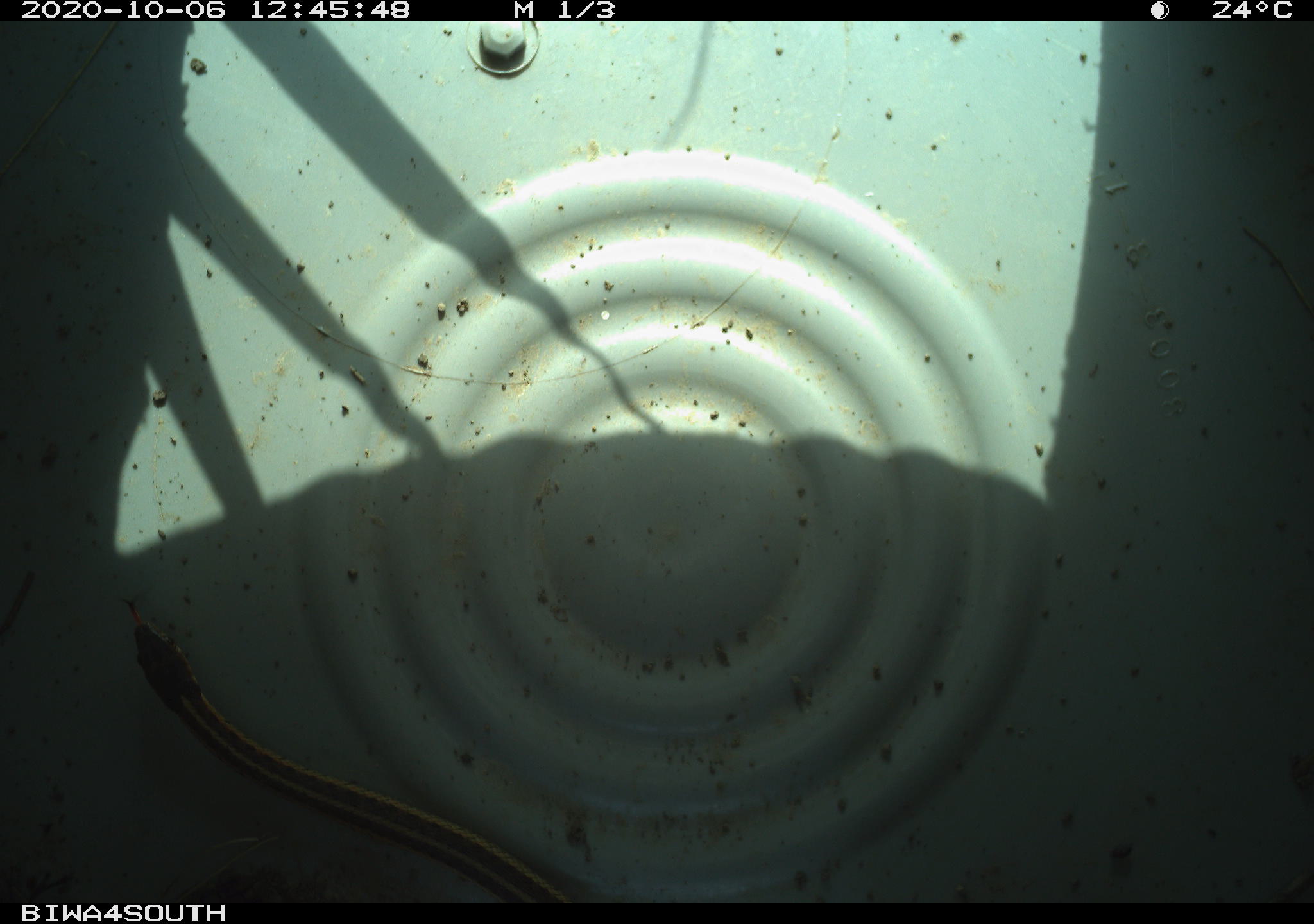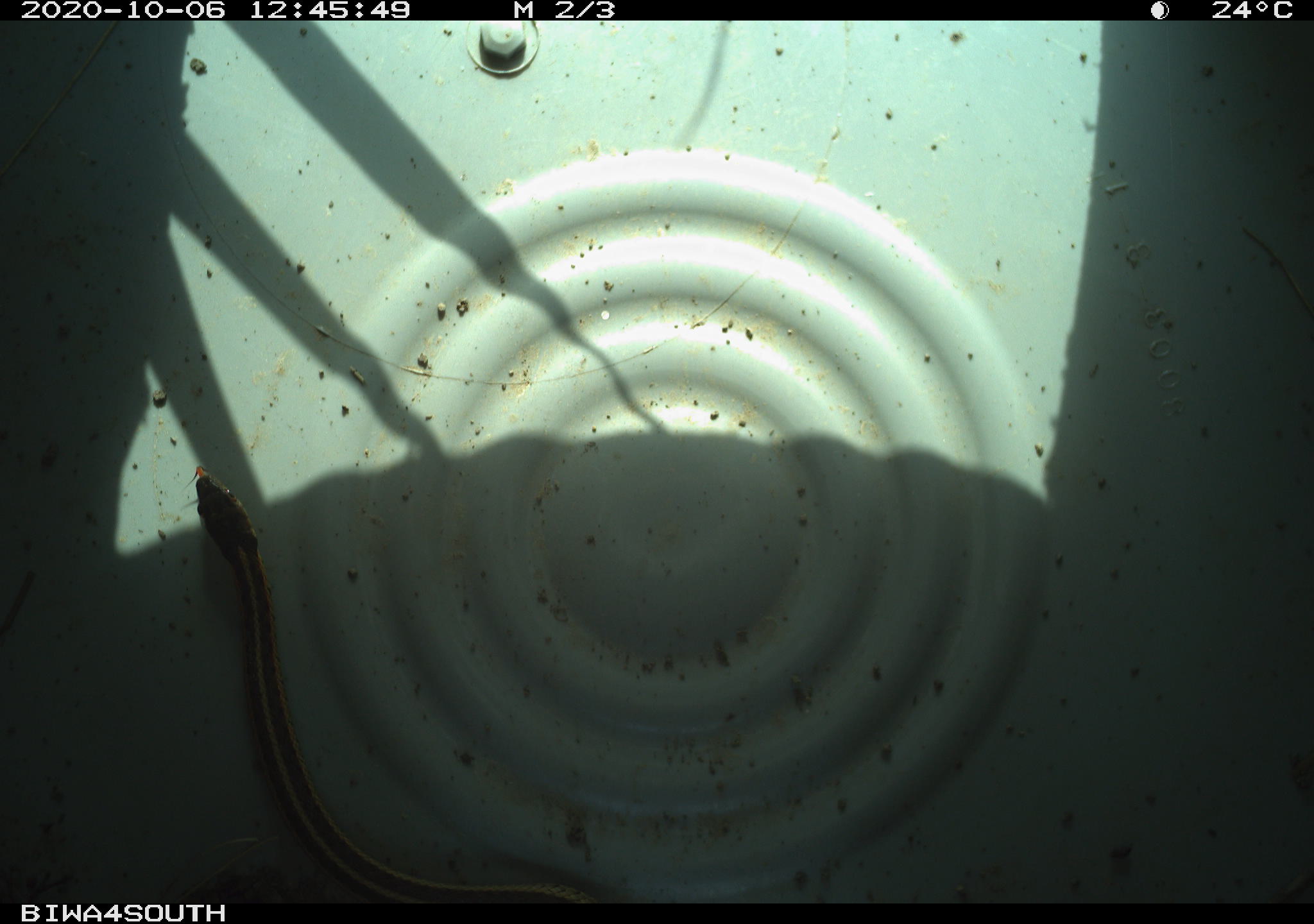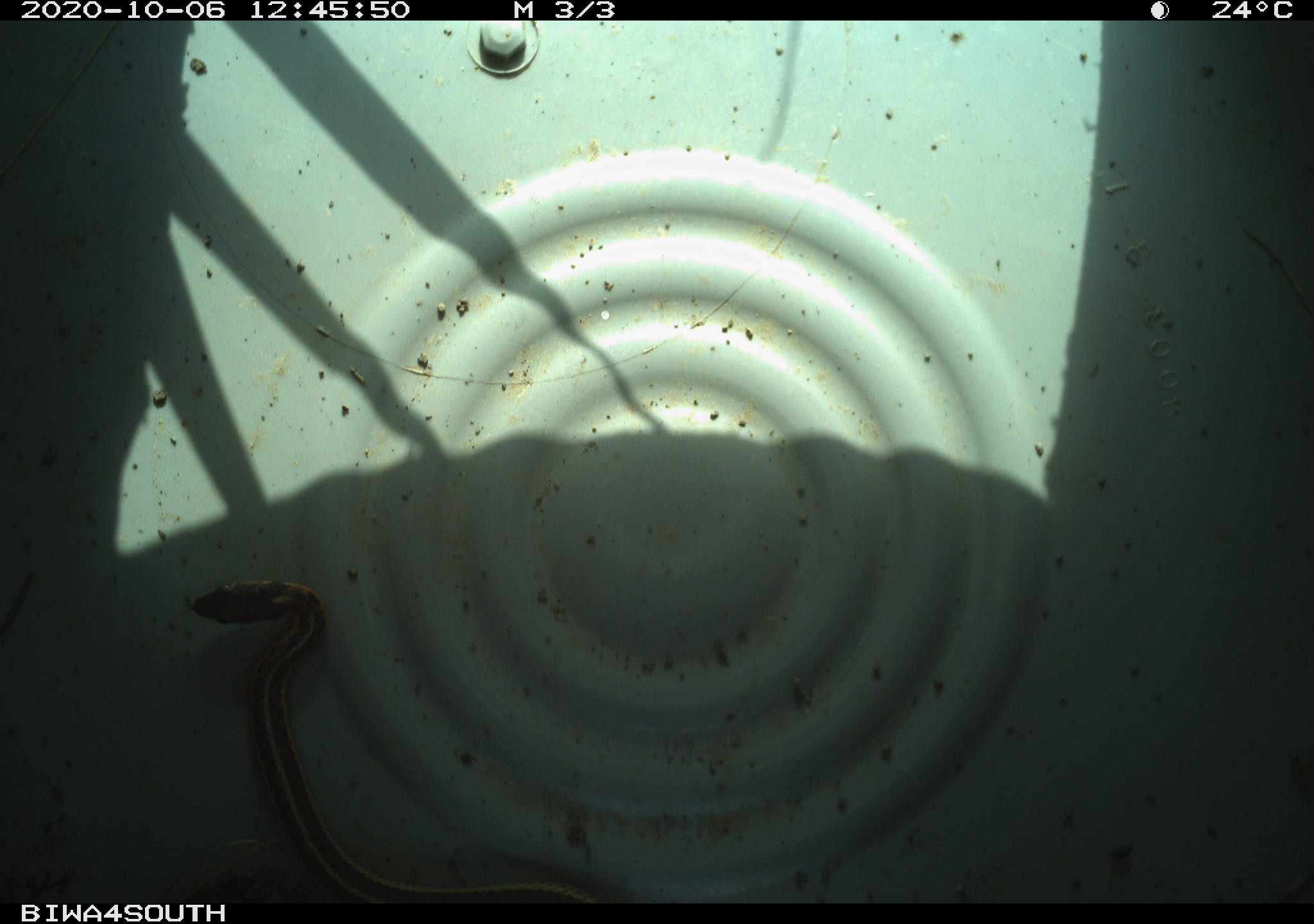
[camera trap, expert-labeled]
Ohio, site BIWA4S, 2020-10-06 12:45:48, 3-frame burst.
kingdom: Animalia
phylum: Chordata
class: Reptilia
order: Squamata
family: Colubridae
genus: Thamnophis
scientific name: Thamnophis sirtalis sirtalis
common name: eastern gartersnake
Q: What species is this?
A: Eastern gartersnake (Thamnophis sirtalis sirtalis).